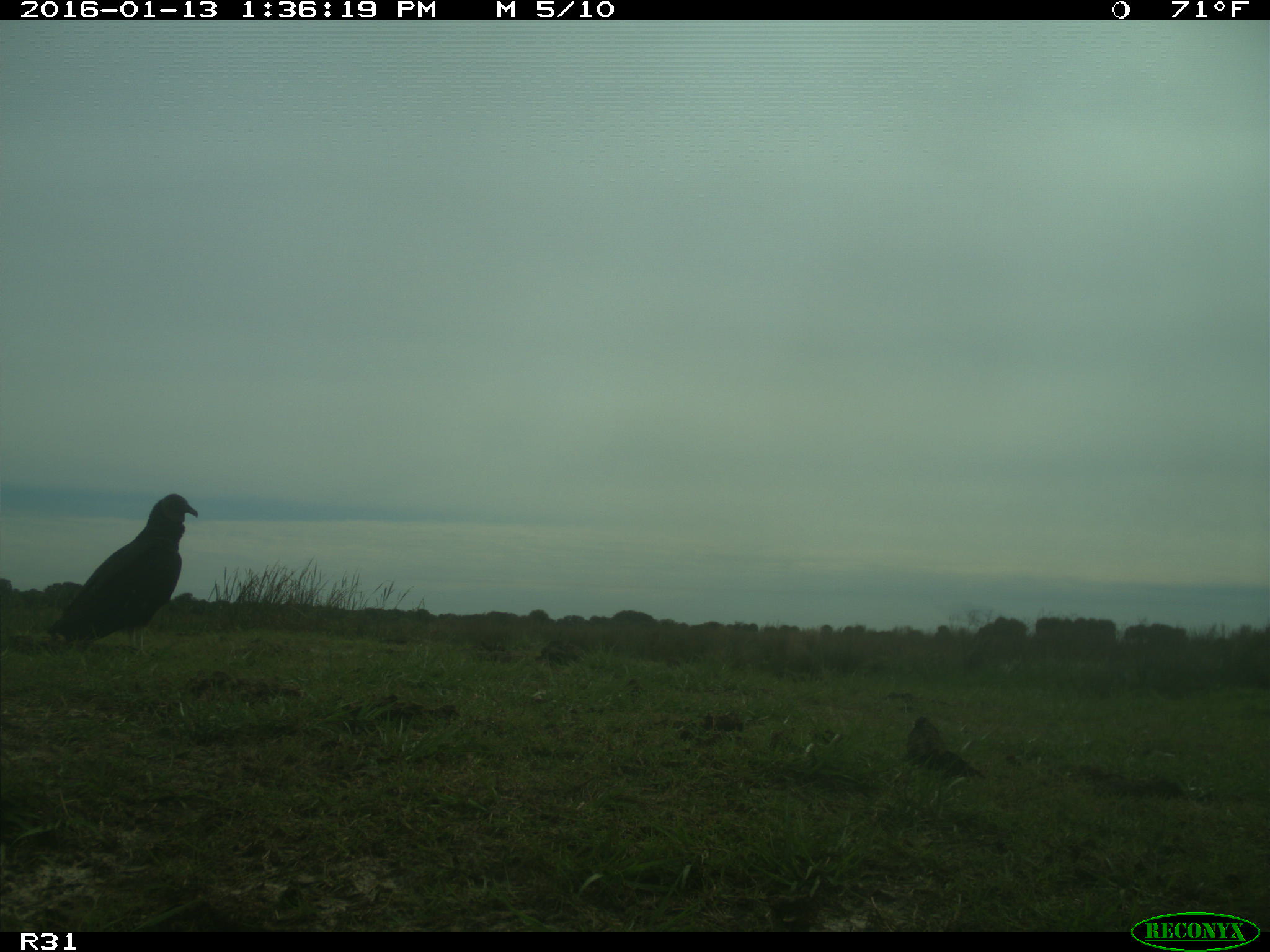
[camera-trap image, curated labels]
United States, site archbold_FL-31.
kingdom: Animalia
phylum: Chordata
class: Aves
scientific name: Aves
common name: birds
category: unidentified bird